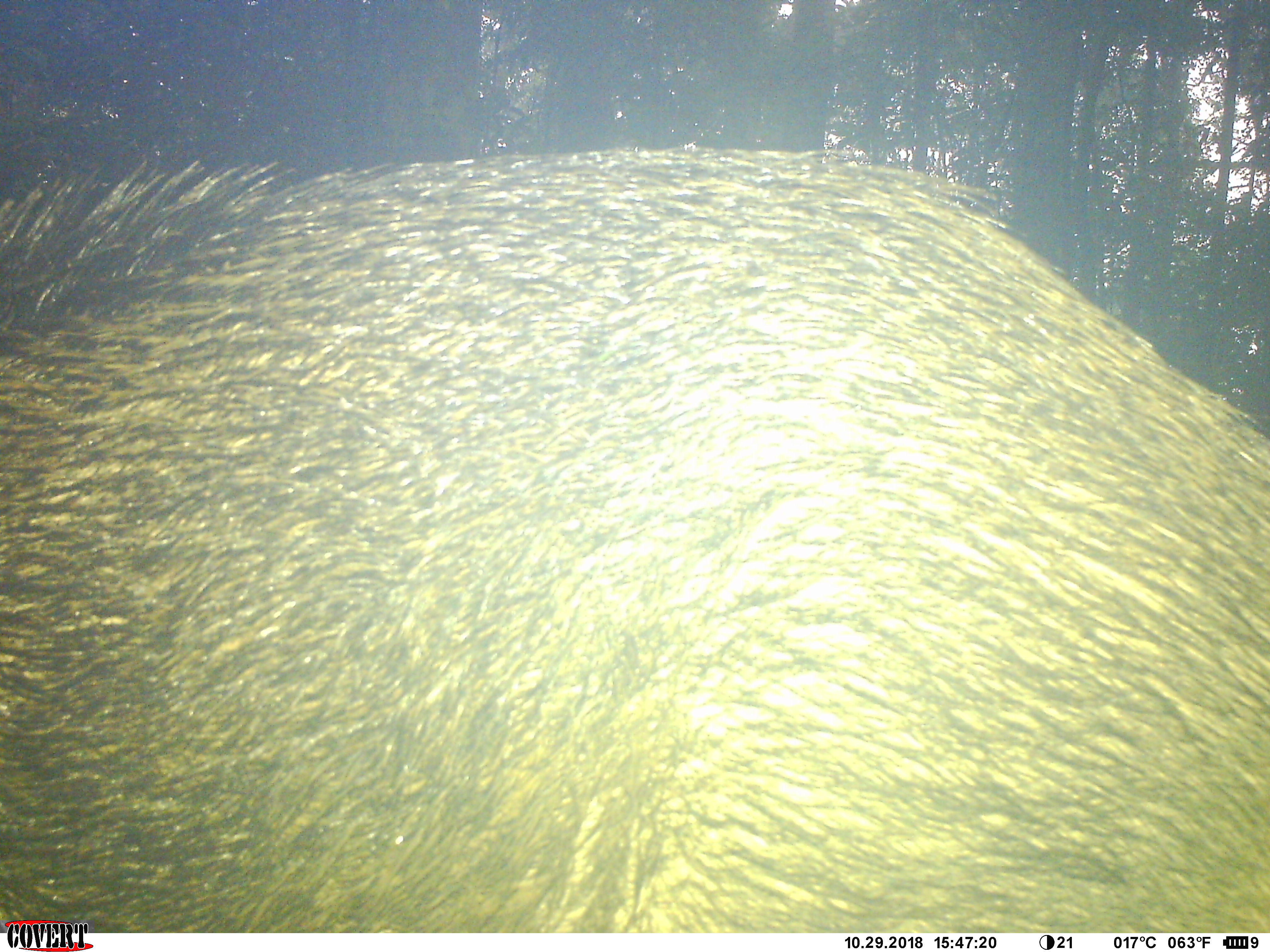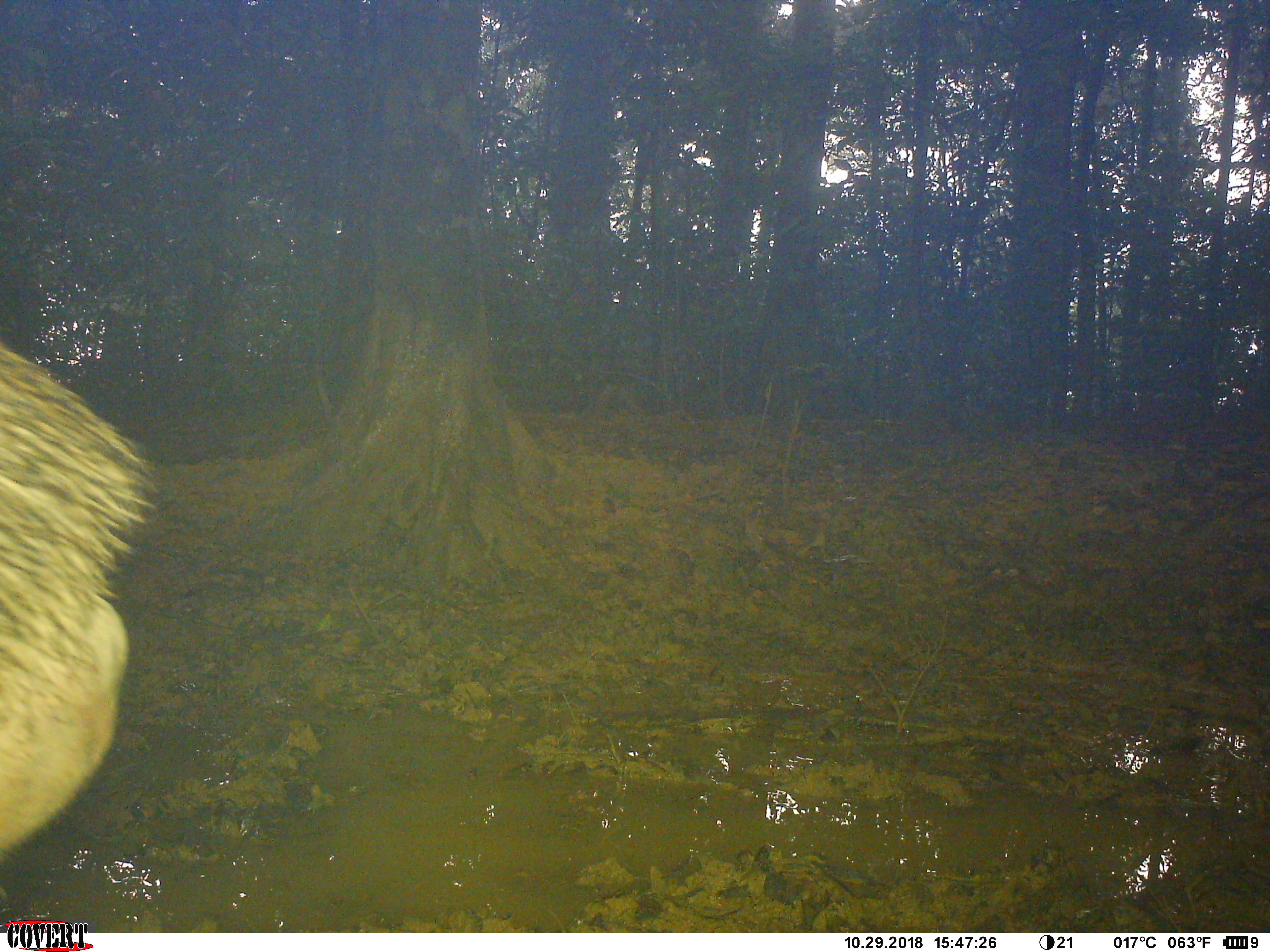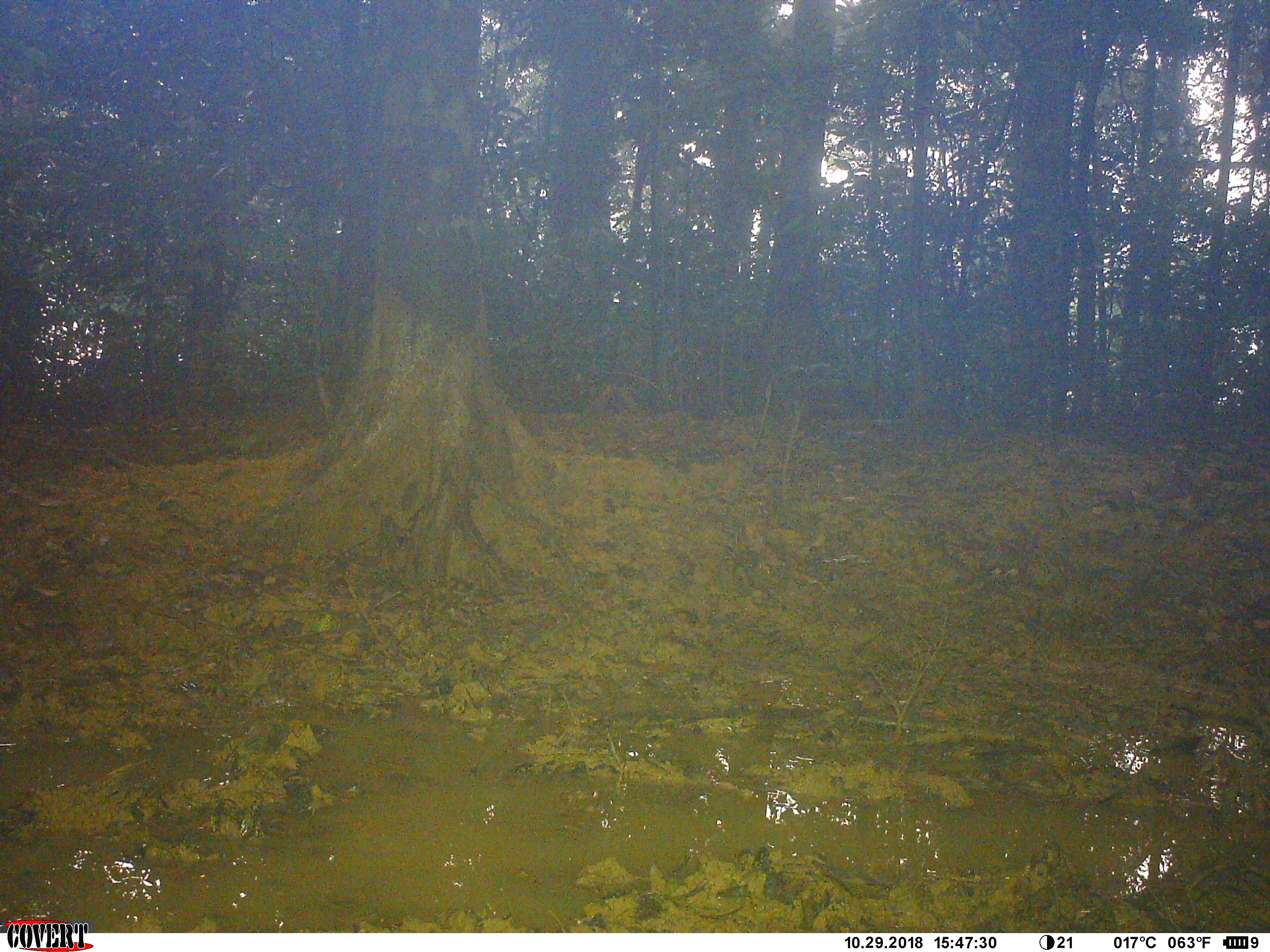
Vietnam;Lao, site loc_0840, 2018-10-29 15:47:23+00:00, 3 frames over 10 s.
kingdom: Animalia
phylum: Chordata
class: Mammalia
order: Artiodactyla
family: Suidae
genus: Sus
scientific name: Sus scrofa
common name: eurasian wild pig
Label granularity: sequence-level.